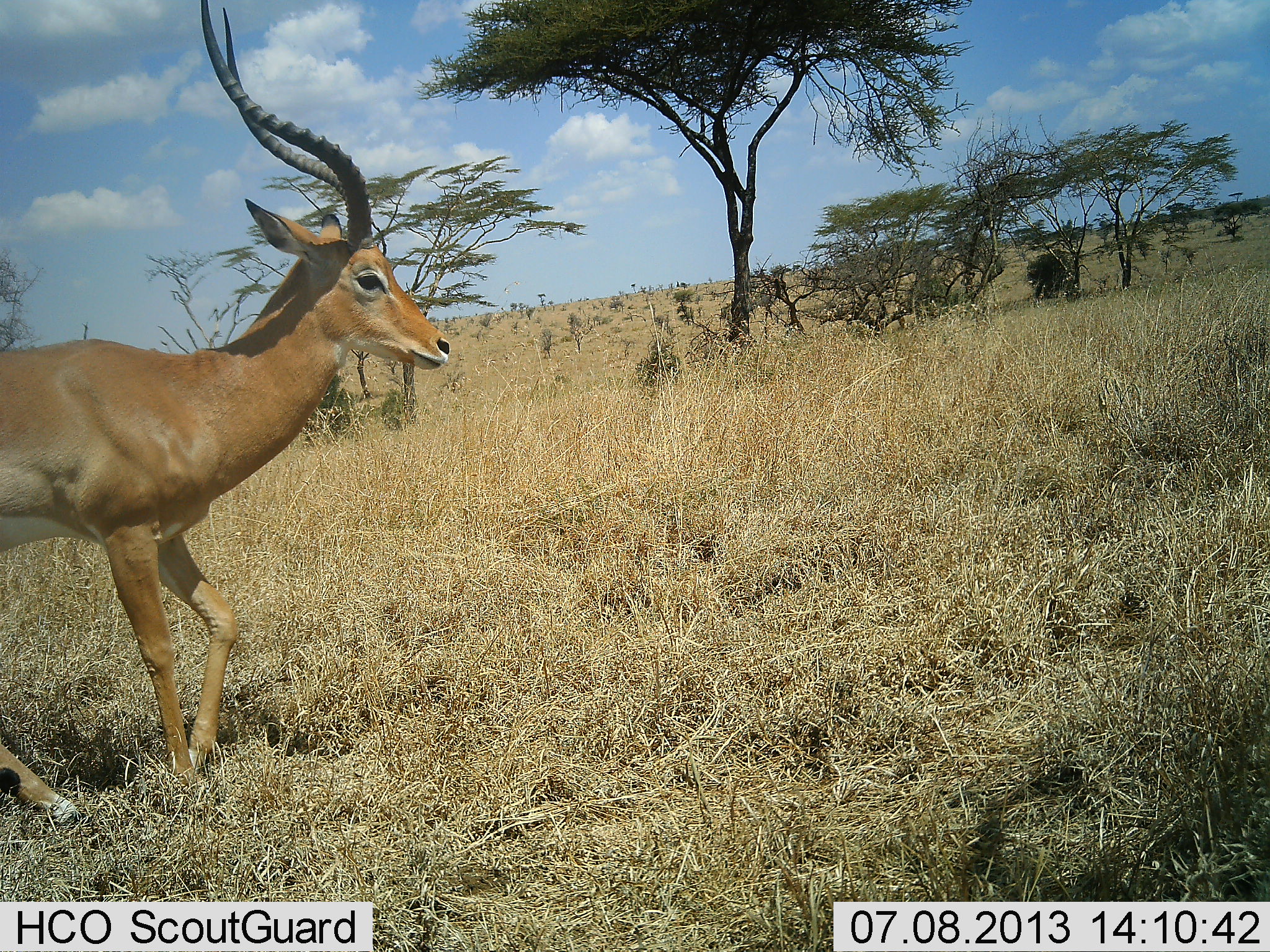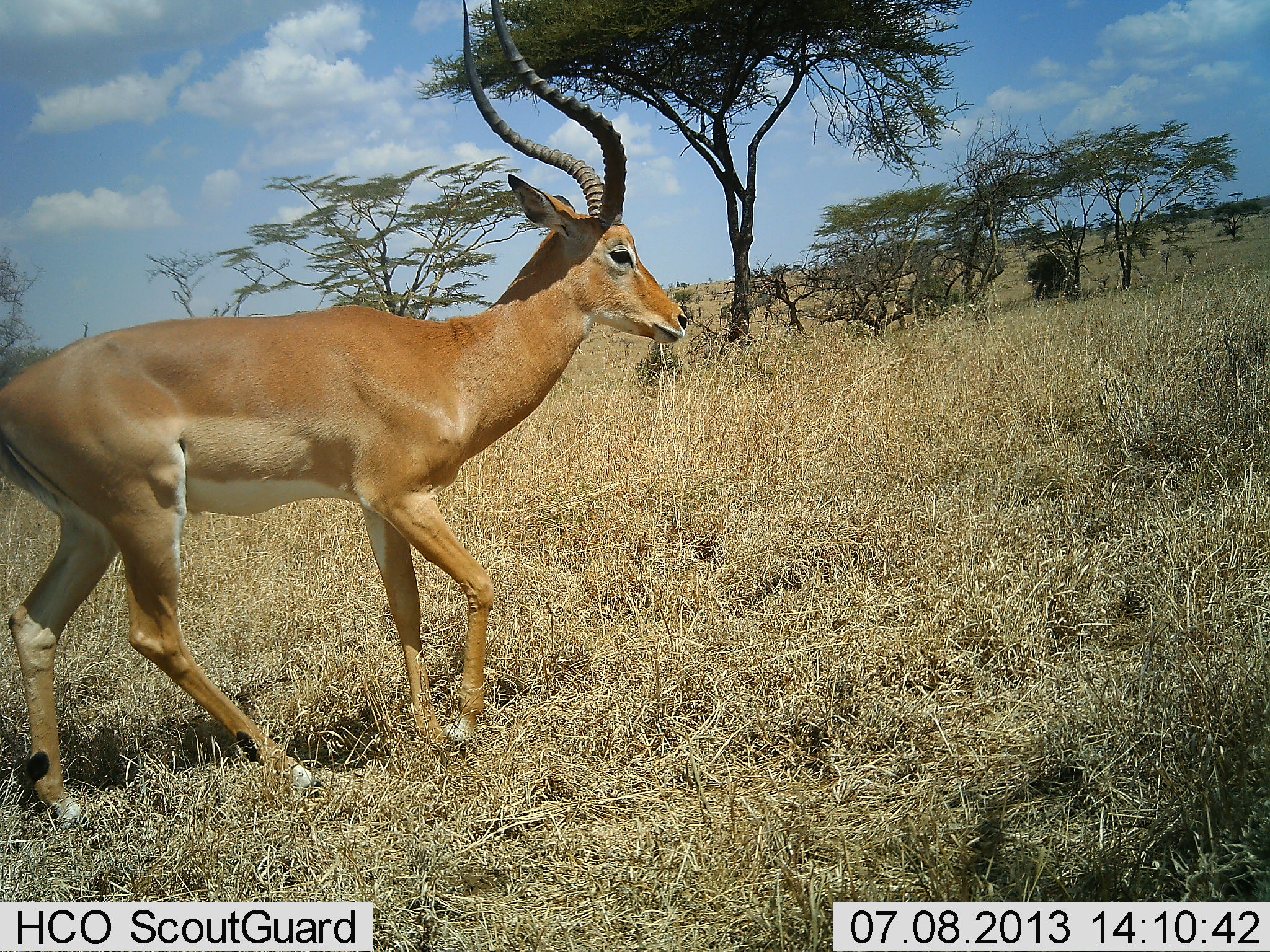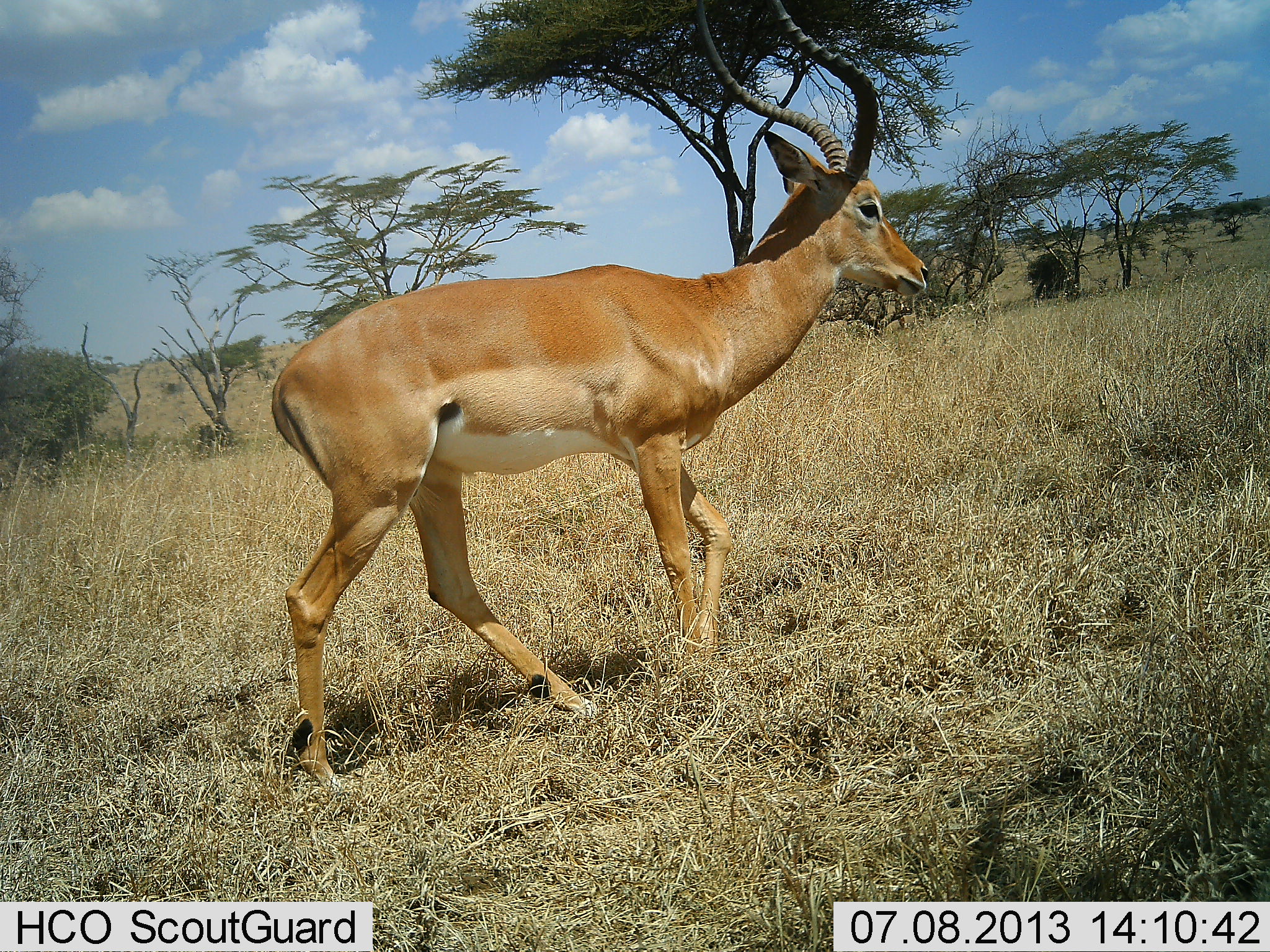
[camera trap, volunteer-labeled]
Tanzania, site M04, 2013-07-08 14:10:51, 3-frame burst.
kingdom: Animalia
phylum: Chordata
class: Mammalia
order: Artiodactyla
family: Bovidae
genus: Aepyceros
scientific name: Aepyceros melampus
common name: impala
Impala (Aepyceros melampus), count 1. Behavior (volunteer vote fractions): standing 0%, resting 0%, moving 100%, interacting 0%. Young present (vote fraction): 0%. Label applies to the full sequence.